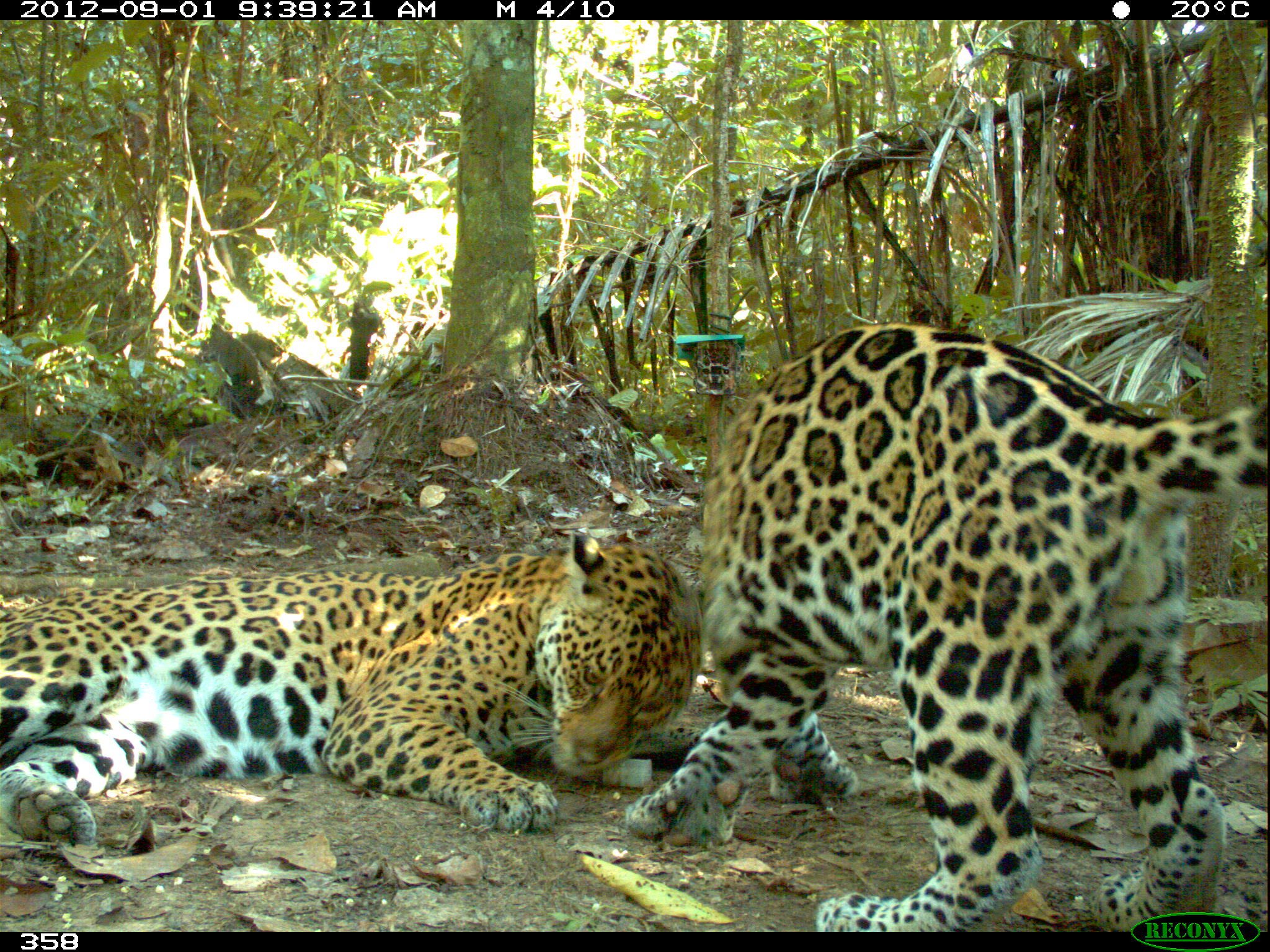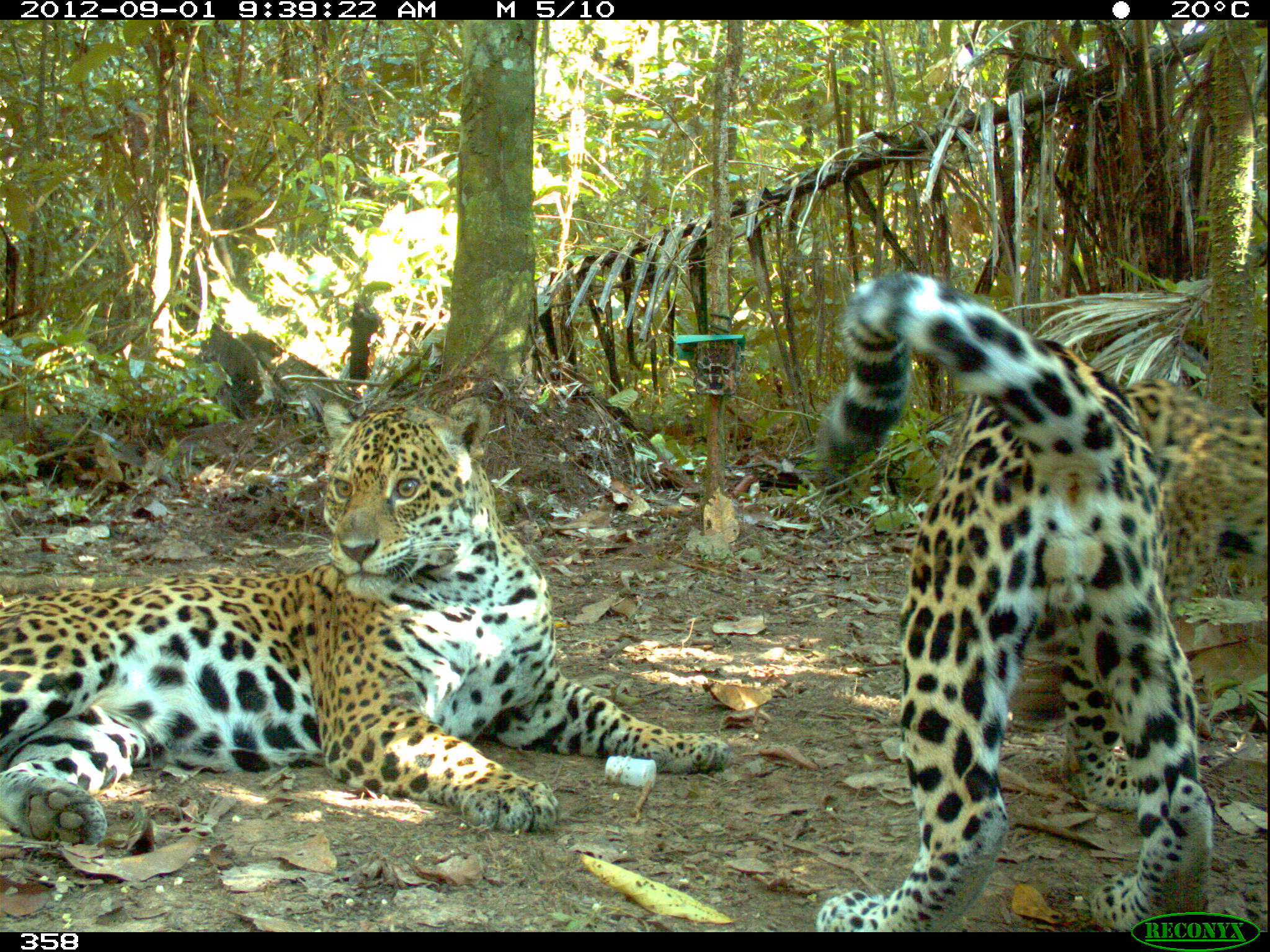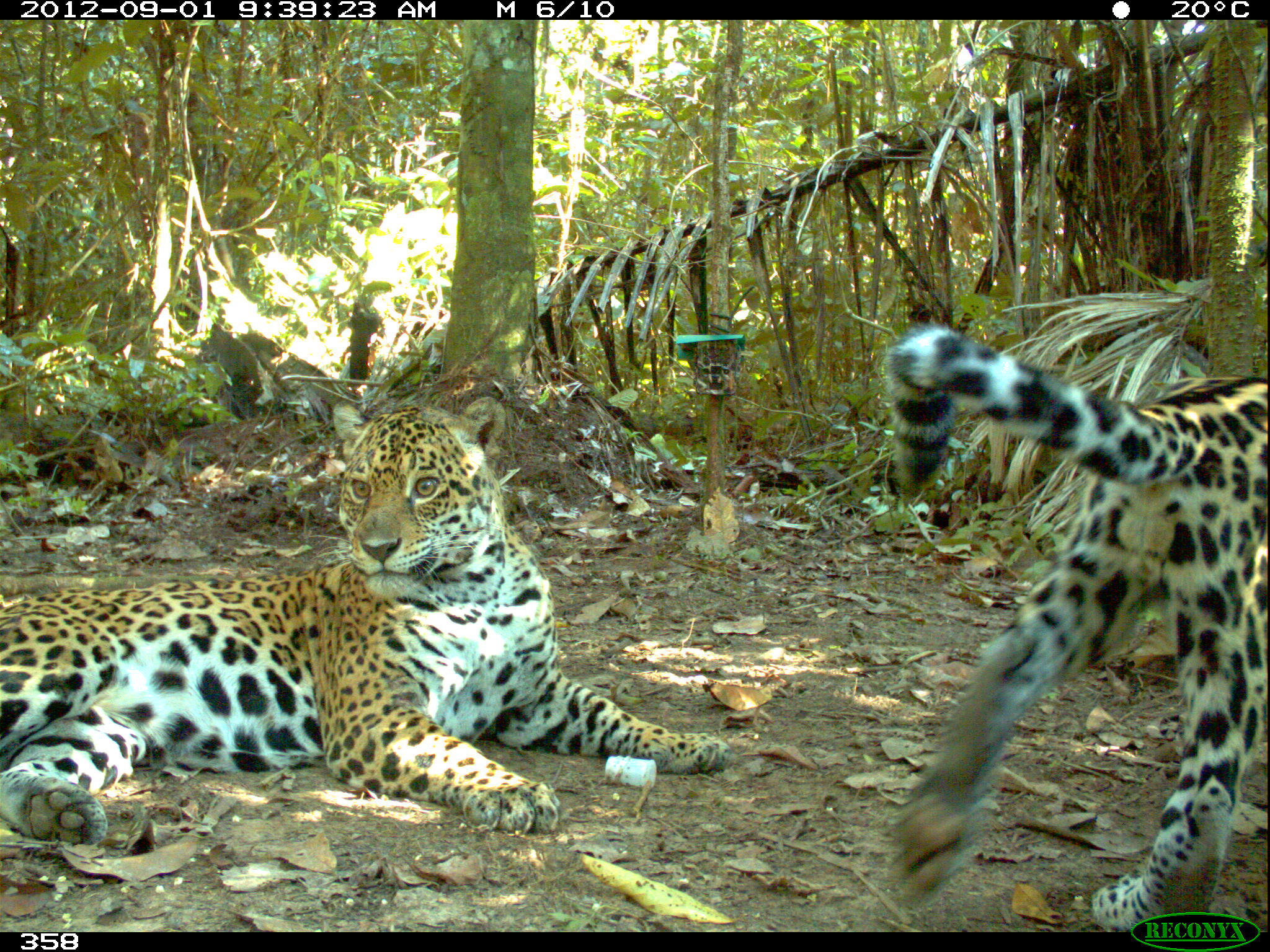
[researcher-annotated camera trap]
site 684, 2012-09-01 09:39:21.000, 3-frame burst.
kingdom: Animalia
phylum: Chordata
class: Mammalia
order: Carnivora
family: Felidae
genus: Panthera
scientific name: Panthera onca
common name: jaguar